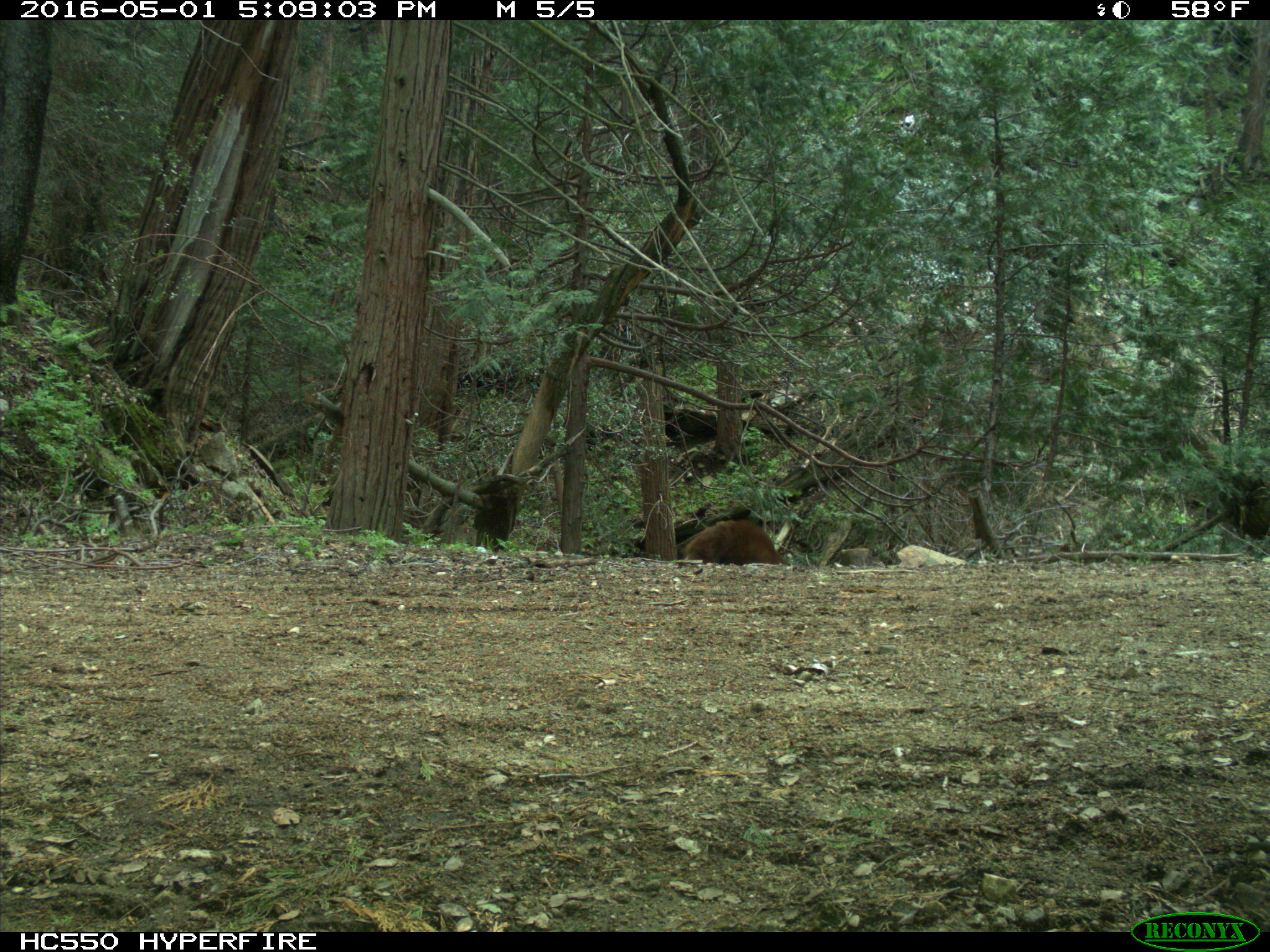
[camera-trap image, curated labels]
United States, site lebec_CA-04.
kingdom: Animalia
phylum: Chordata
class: Mammalia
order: Carnivora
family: Ursidae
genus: Ursus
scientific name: Ursus americanus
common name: american black bear